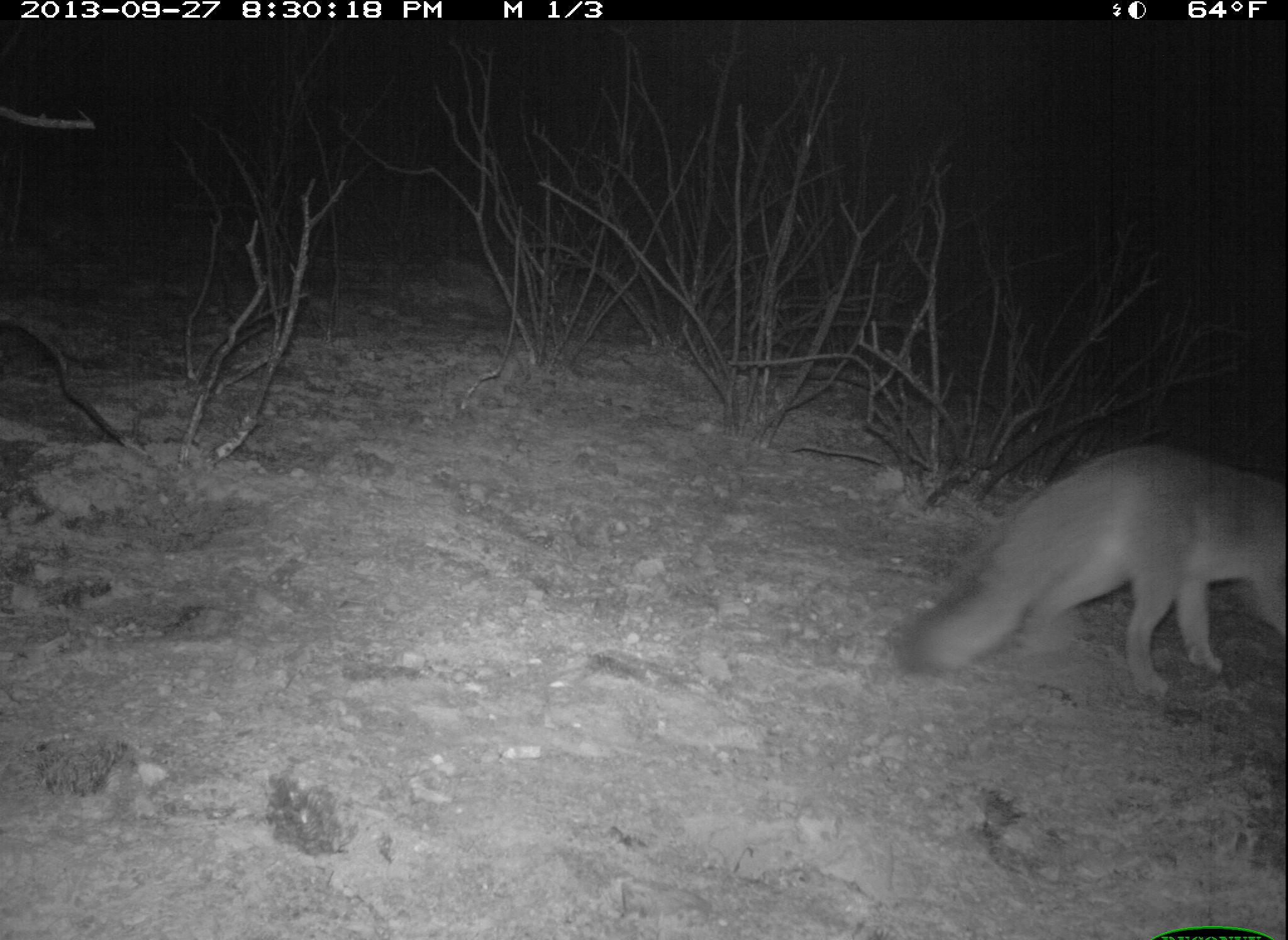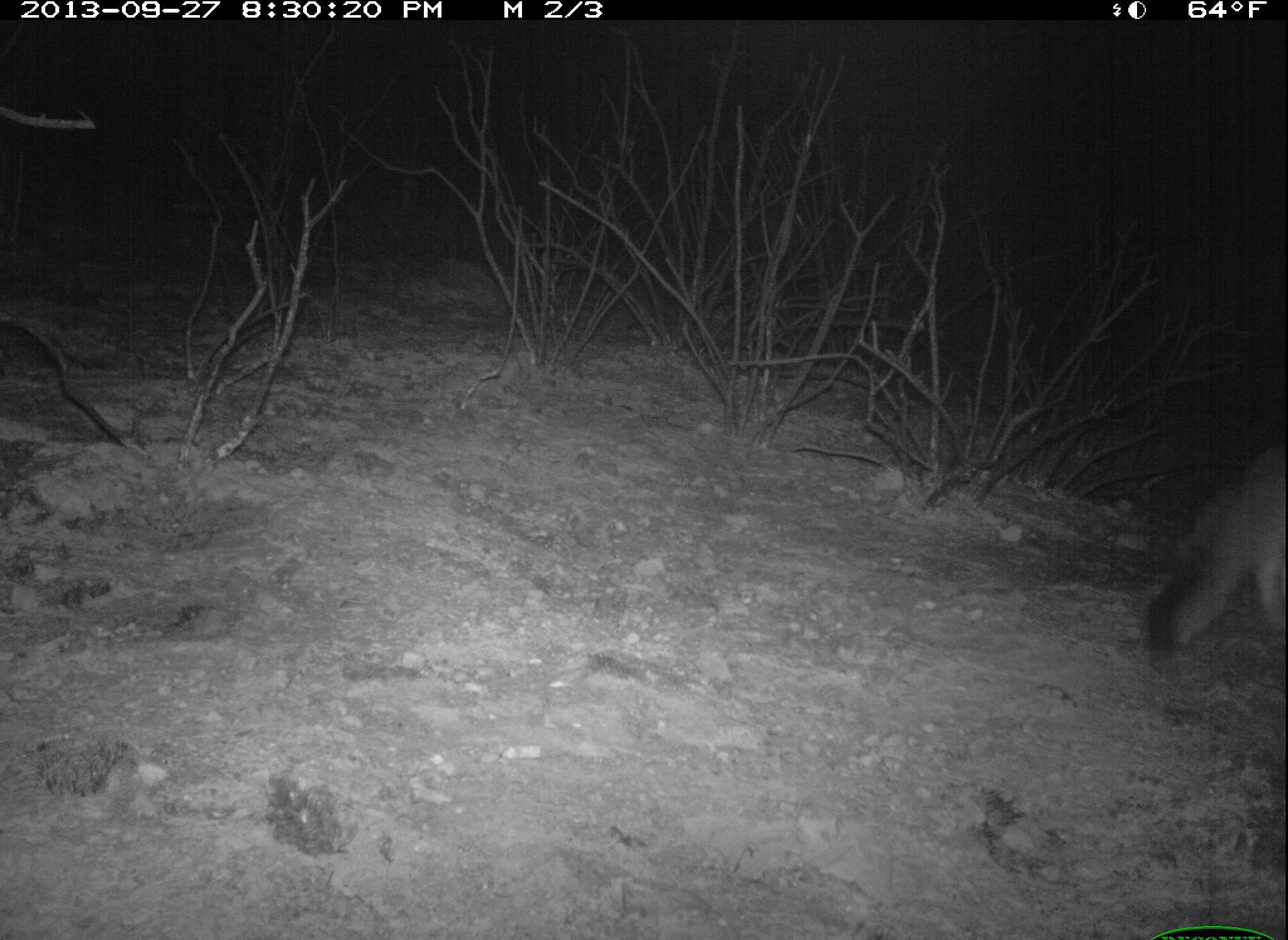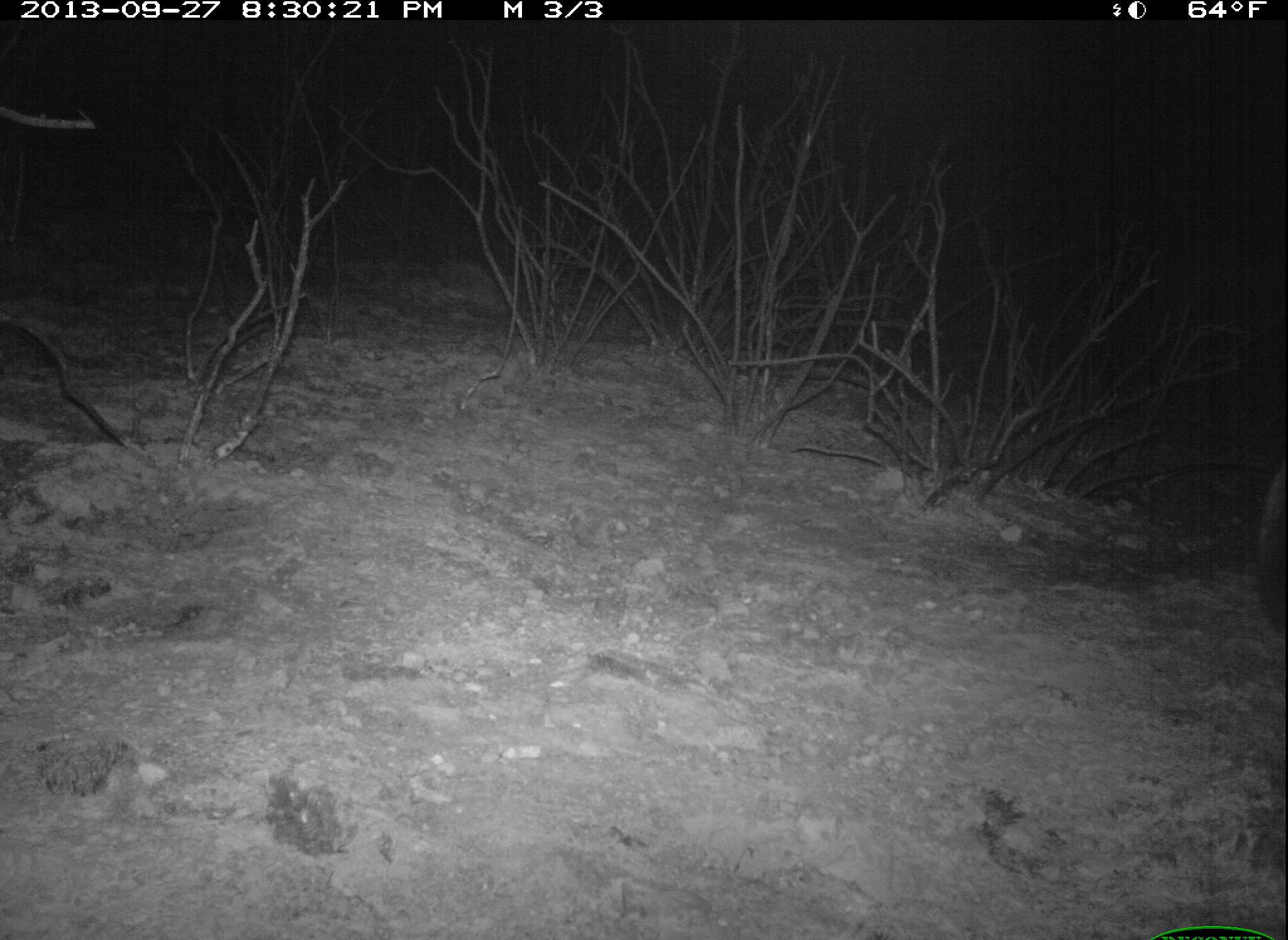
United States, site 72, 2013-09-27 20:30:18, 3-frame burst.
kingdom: Animalia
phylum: Chordata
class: Mammalia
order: Carnivora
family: Canidae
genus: Urocyon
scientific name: Urocyon cinereoargenteus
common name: gray fox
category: fox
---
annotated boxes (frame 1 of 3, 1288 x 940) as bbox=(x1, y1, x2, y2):
fox: bbox=(899, 442, 1288, 691)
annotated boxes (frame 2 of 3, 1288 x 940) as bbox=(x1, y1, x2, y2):
fox: bbox=(1143, 440, 1288, 660)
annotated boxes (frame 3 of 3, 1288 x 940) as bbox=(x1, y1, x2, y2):
fox: bbox=(1256, 448, 1288, 650)